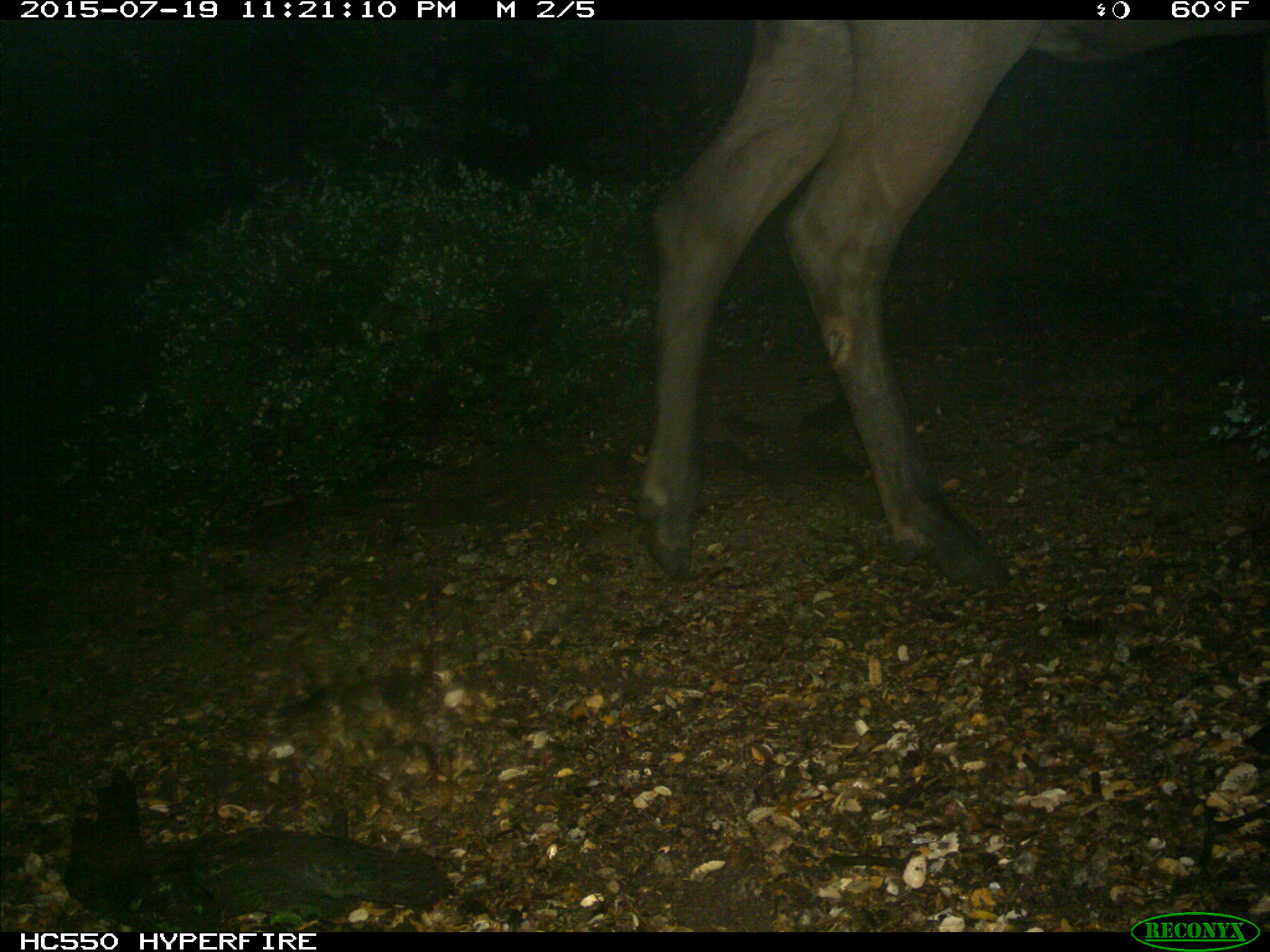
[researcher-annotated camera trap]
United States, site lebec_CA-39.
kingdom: Animalia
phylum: Chordata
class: Mammalia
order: Artiodactyla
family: Cervidae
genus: Cervus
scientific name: Cervus canadensis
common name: elk